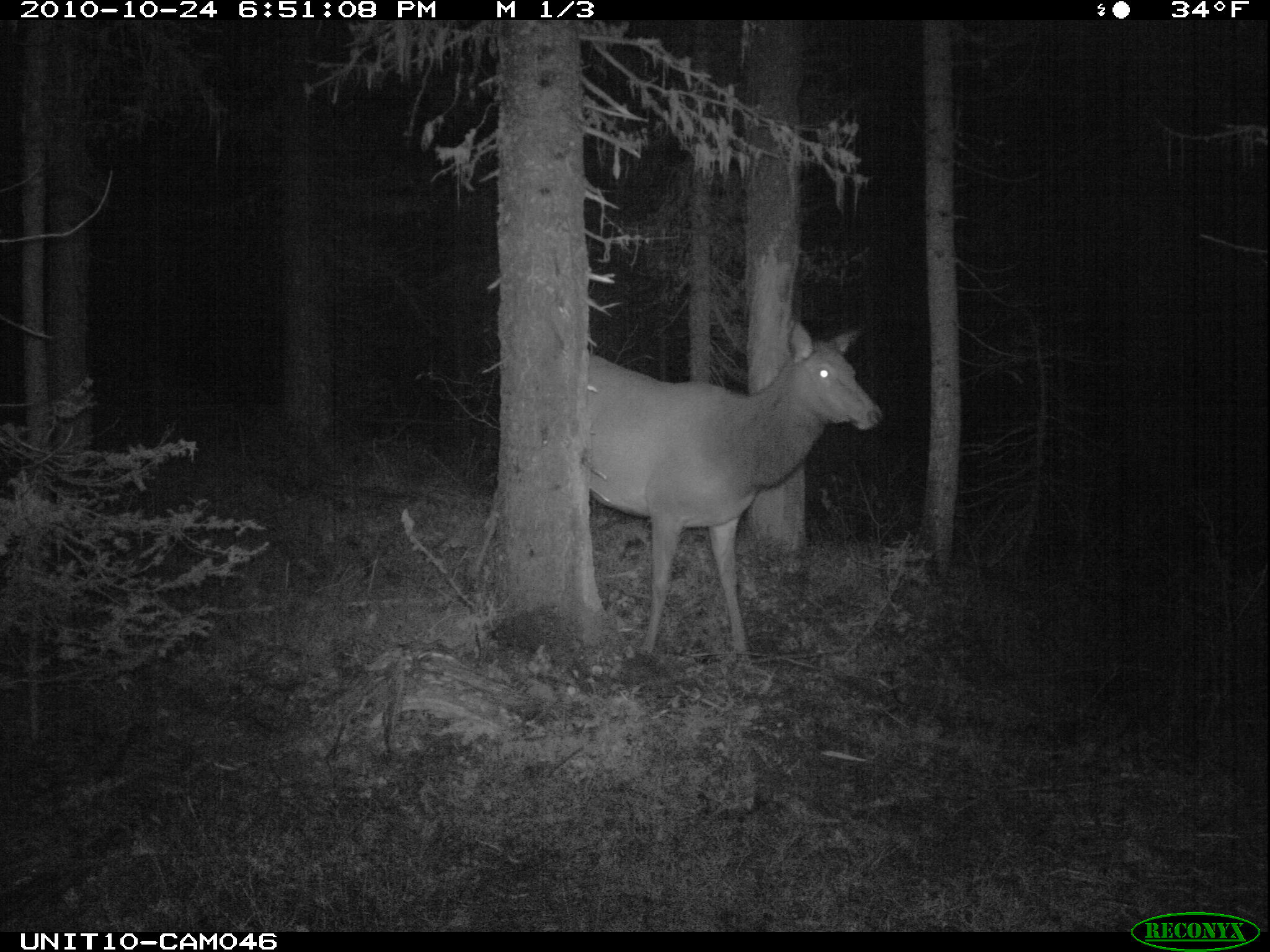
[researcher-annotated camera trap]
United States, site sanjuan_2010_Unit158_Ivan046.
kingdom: Animalia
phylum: Chordata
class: Mammalia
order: Artiodactyla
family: Cervidae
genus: Cervus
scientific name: Cervus elaphus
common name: red deer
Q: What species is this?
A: Cervus elaphus (red deer).